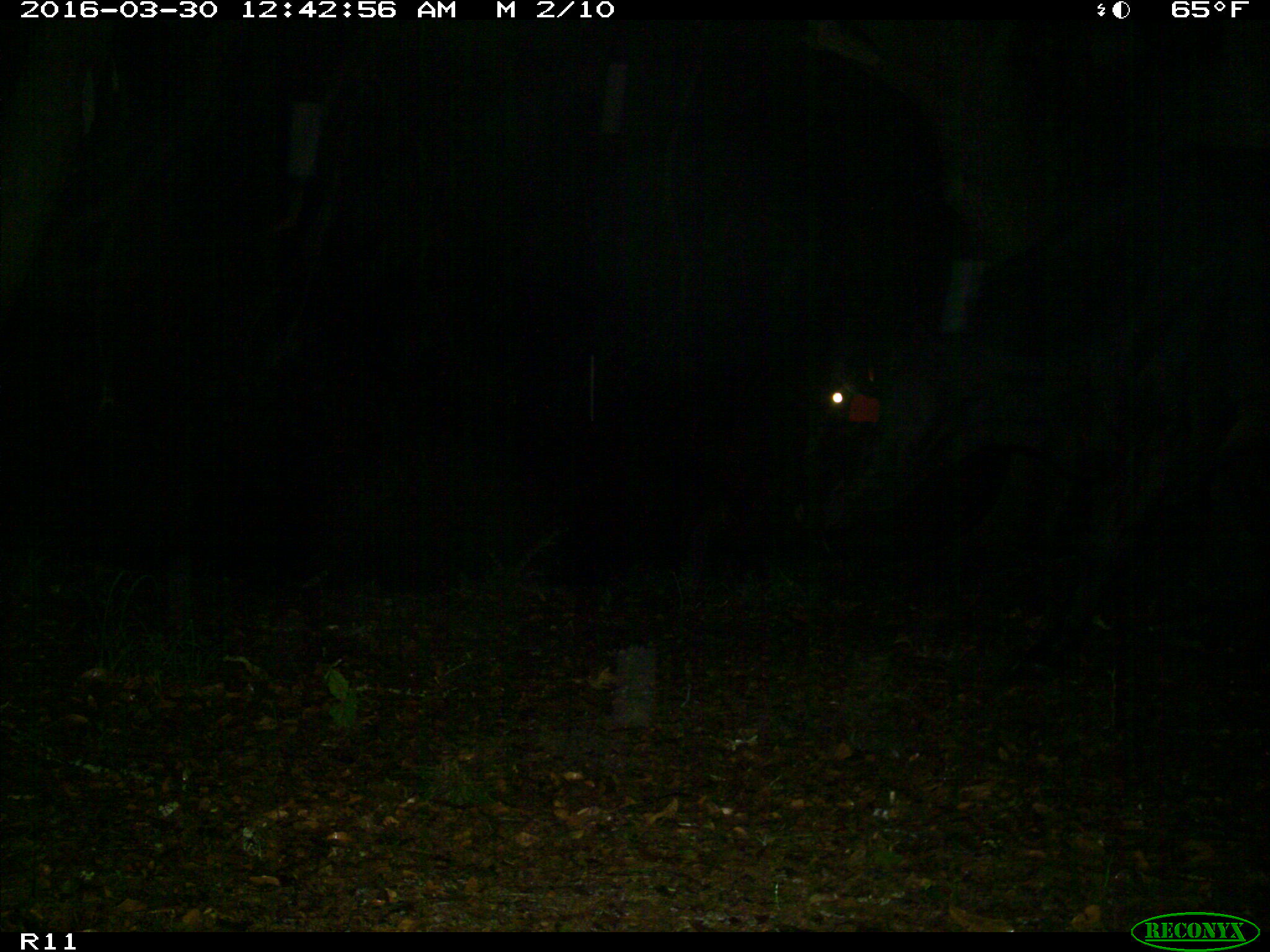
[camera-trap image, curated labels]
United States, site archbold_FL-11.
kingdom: Animalia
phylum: Chordata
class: Mammalia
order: Artiodactyla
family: Bovidae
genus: Bos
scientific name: Bos taurus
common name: domestic cow